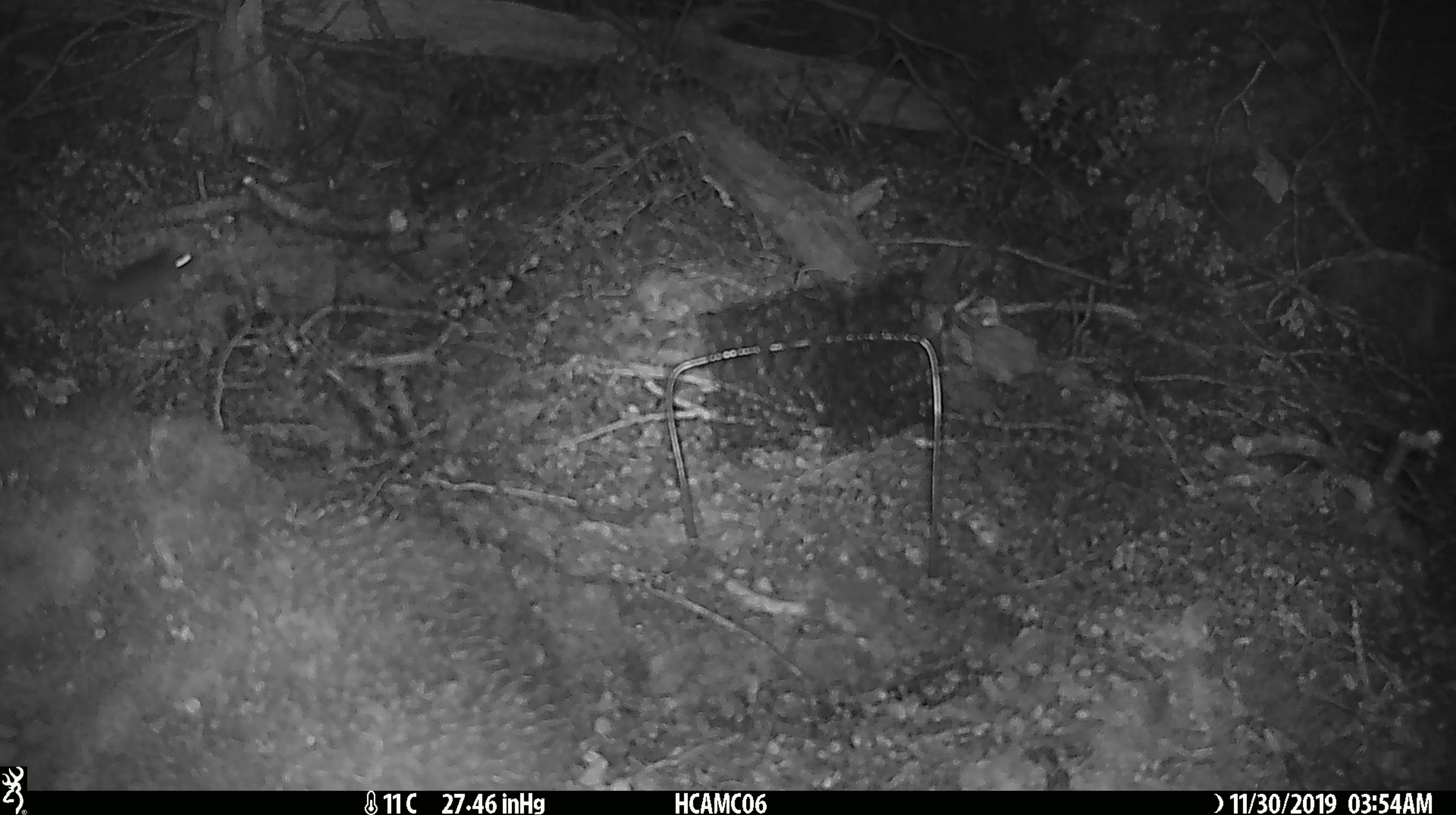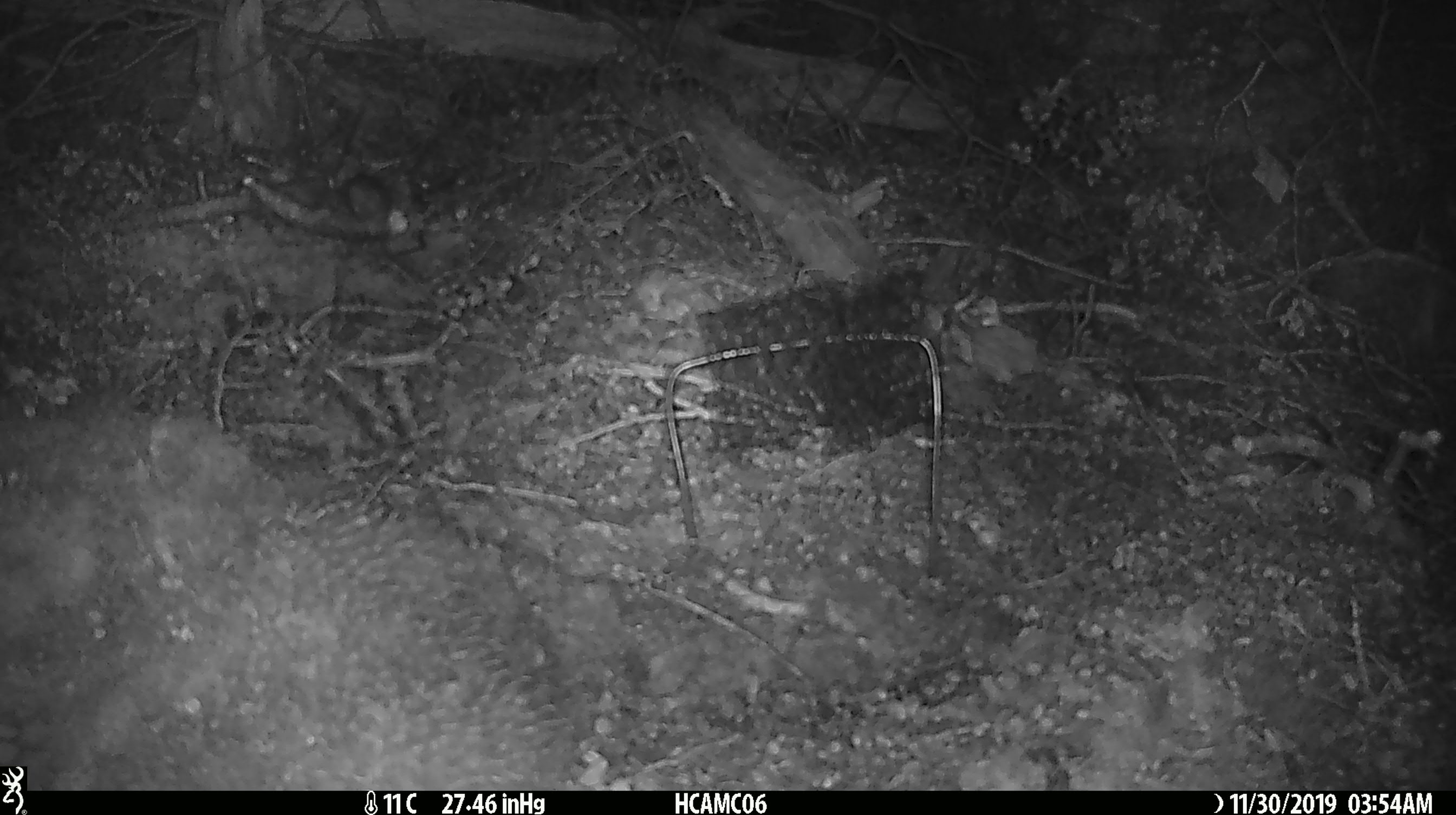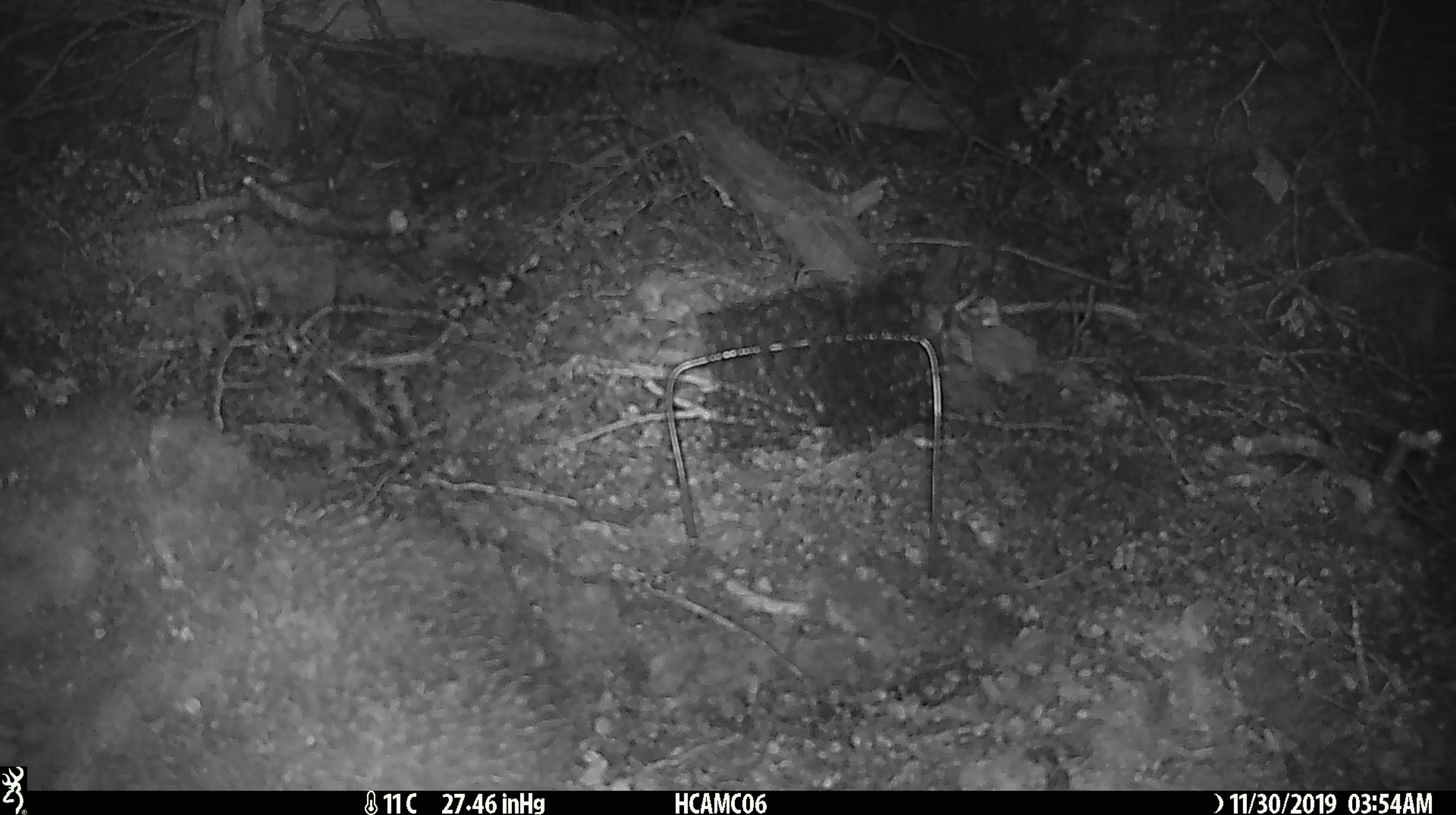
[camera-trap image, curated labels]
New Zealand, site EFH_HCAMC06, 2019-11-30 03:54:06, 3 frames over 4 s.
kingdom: Animalia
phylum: Chordata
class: Mammalia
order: Rodentia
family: Muridae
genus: Mus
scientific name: Mus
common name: mouse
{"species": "mouse (Mus)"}